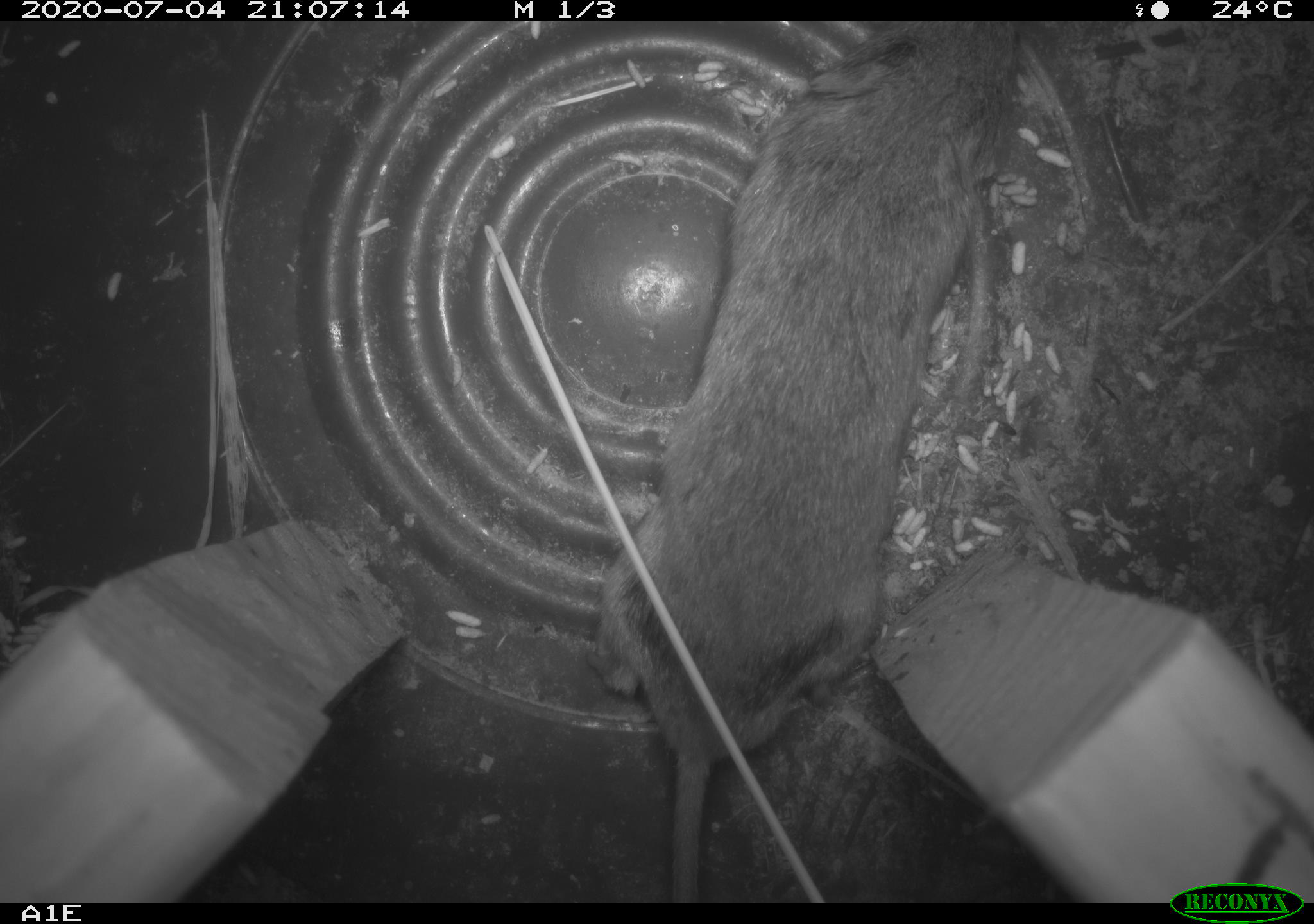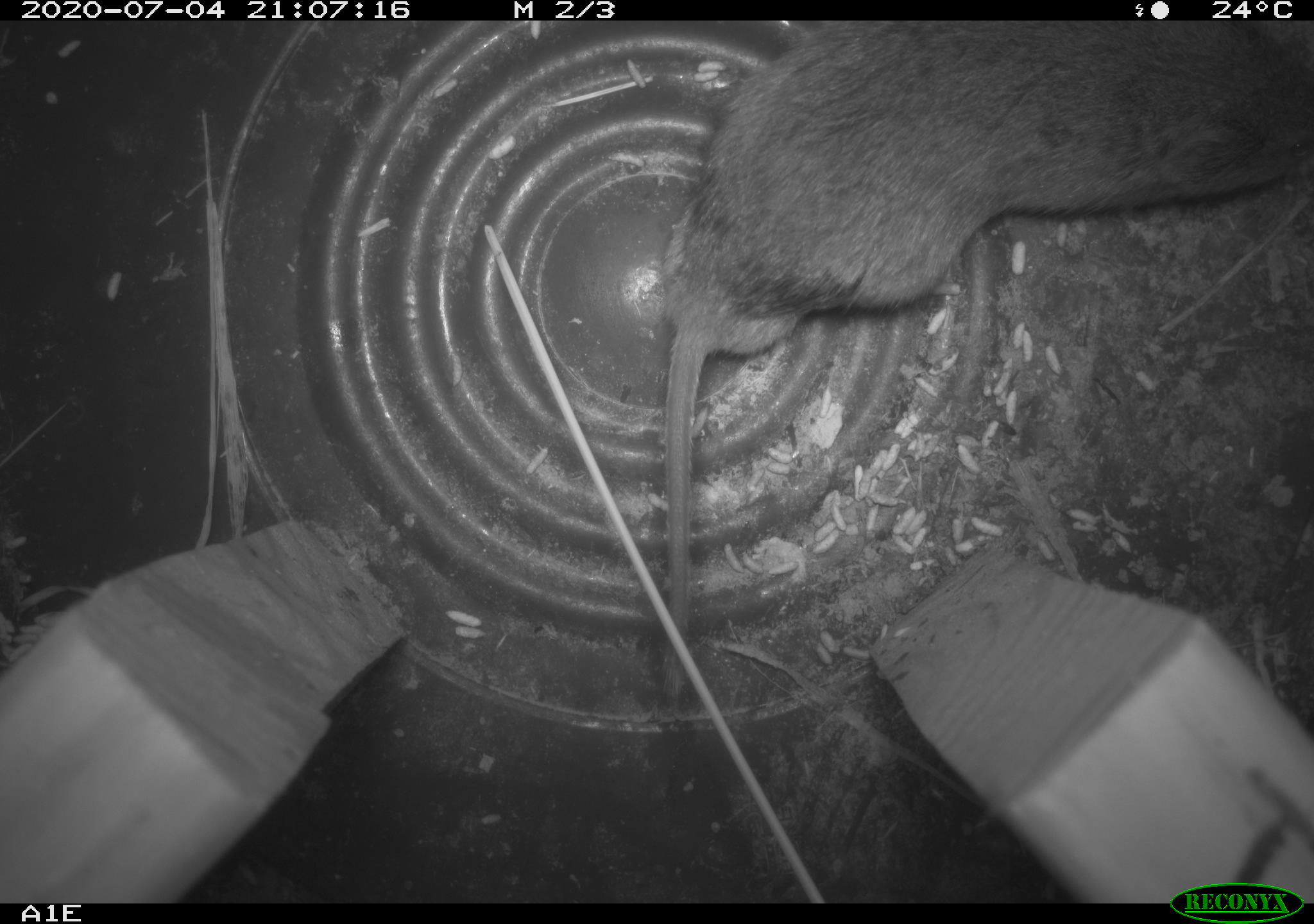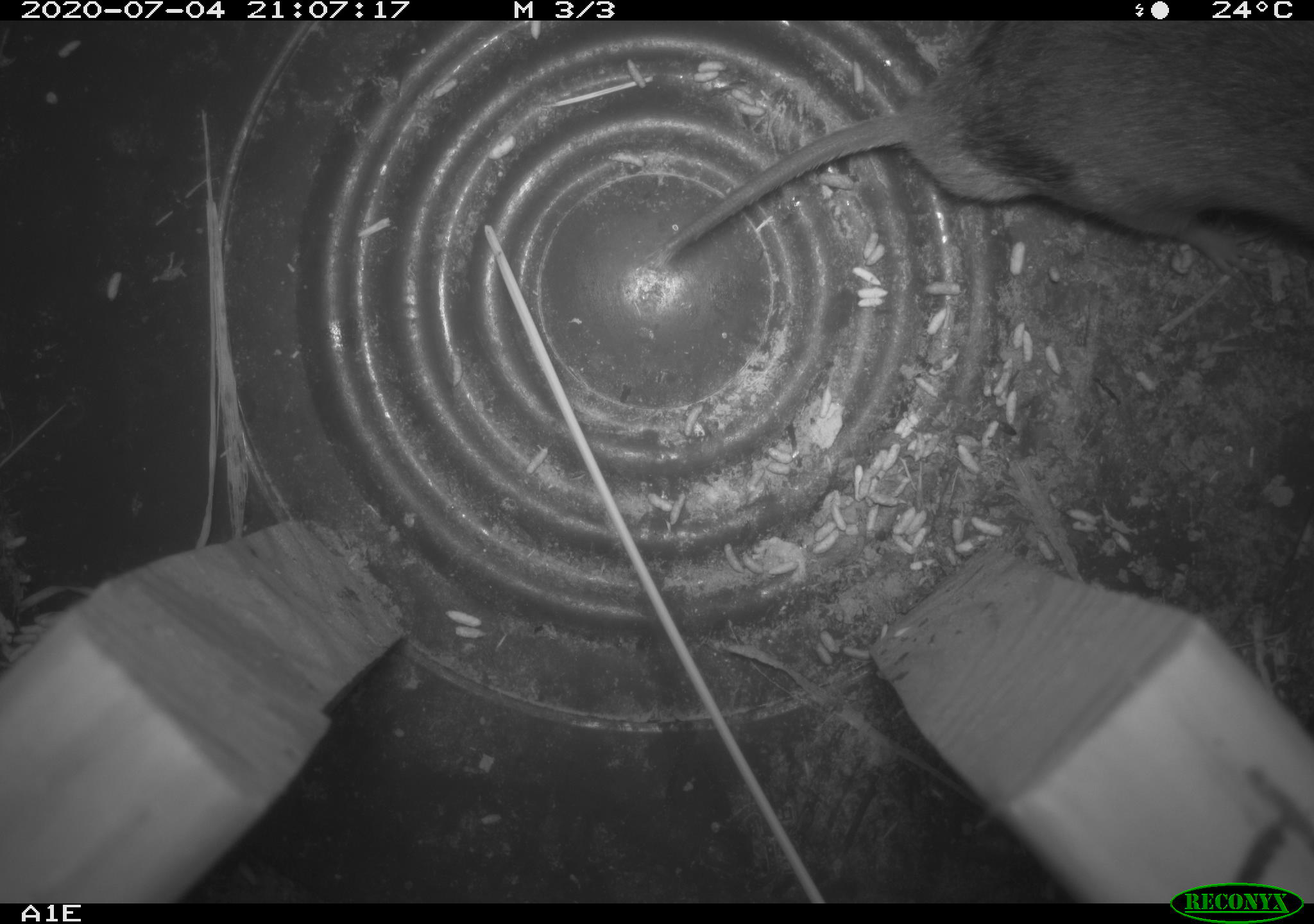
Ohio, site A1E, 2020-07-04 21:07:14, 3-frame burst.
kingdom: Animalia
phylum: Chordata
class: Mammalia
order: Rodentia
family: Cricetidae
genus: Microtus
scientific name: Microtus pennsylvanicus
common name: meadow vole